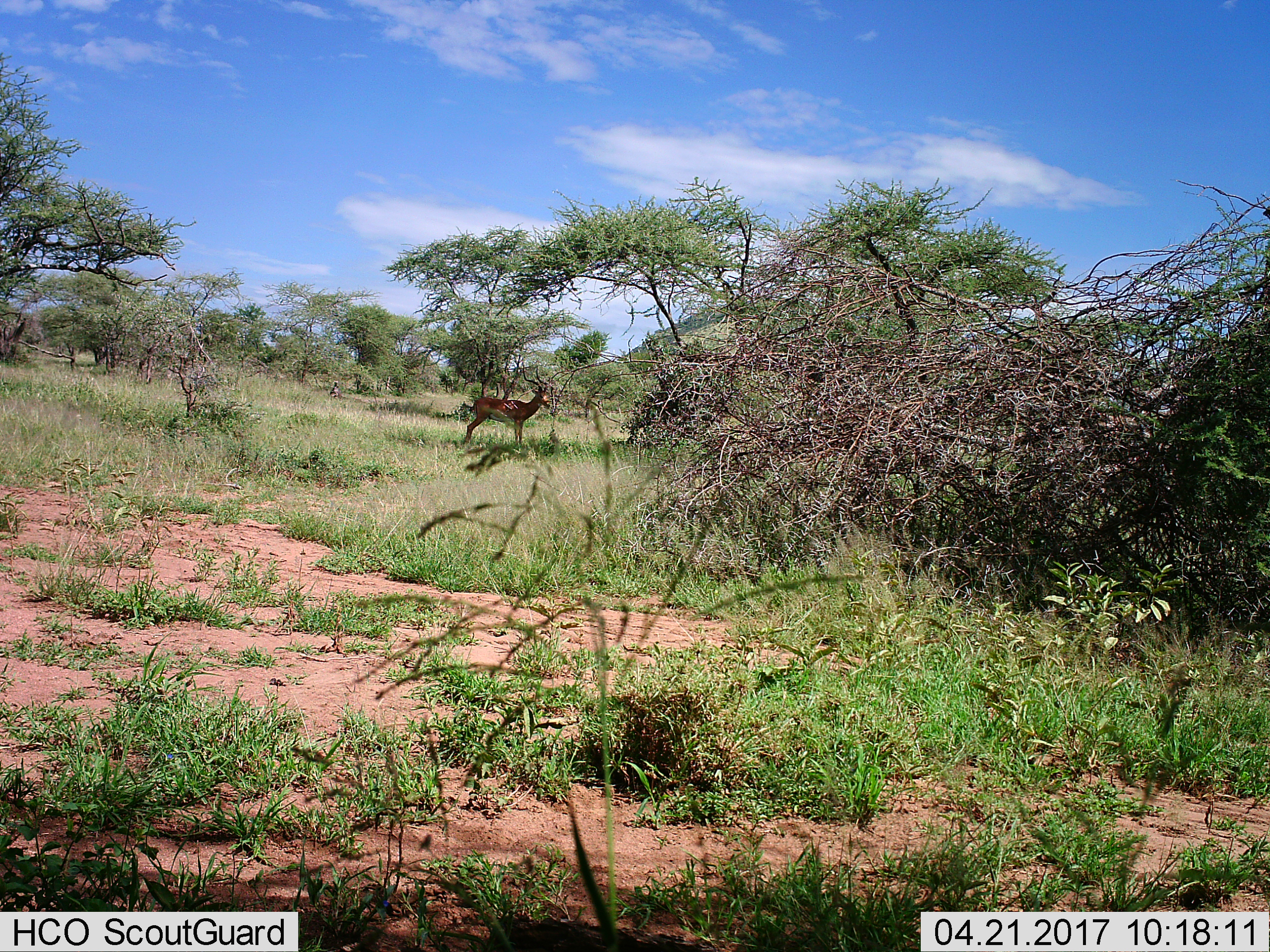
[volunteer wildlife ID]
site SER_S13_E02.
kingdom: Animalia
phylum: Chordata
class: Mammalia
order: Artiodactyla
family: Bovidae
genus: Aepyceros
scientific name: Aepyceros melampus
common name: impala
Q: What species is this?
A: Impala (Aepyceros melampus).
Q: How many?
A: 1.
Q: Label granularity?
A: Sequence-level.